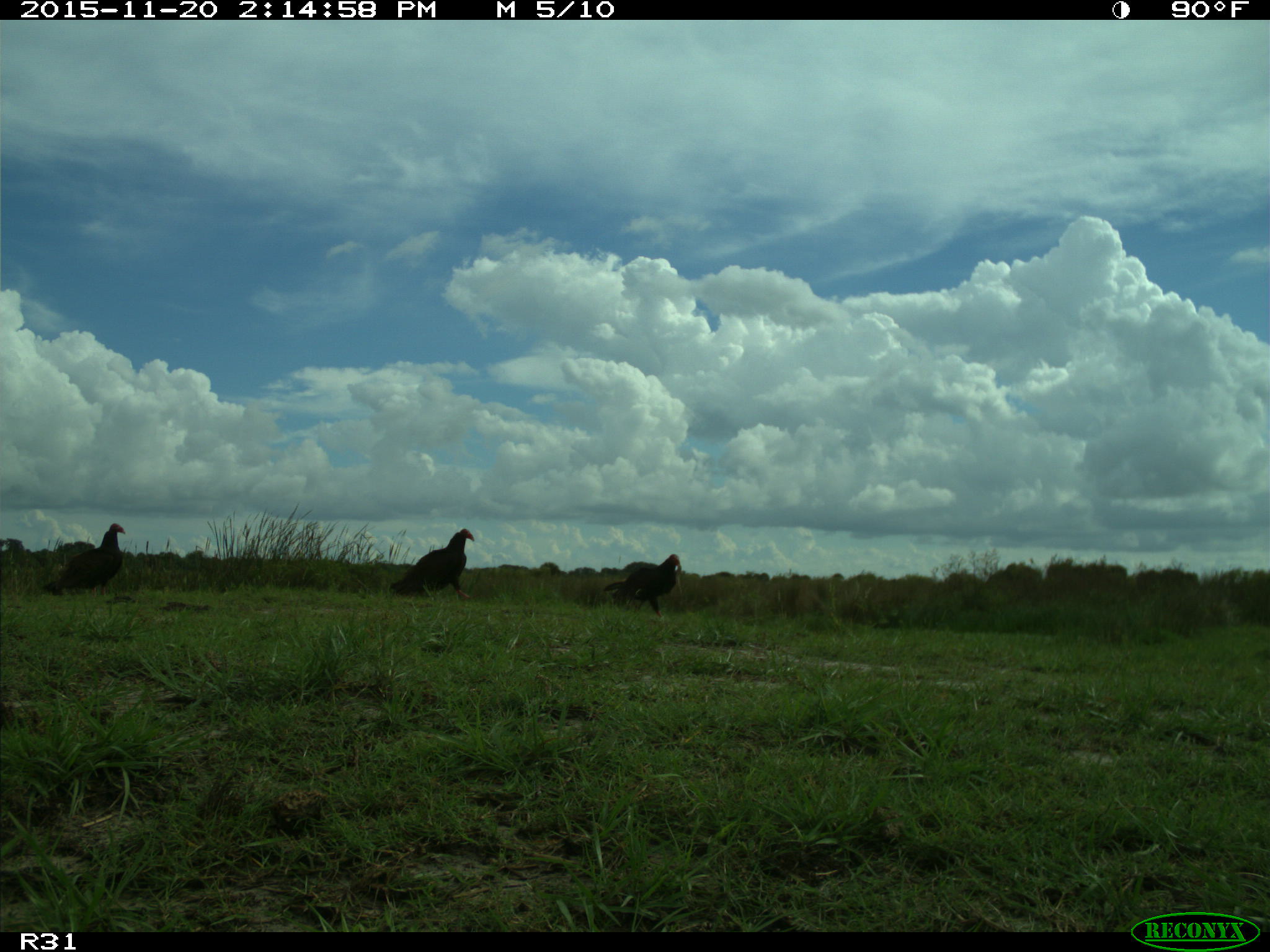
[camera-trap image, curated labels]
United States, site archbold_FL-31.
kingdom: Animalia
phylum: Chordata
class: Aves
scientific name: Aves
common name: birds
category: unidentified bird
Unidentified bird (birds) (Aves).